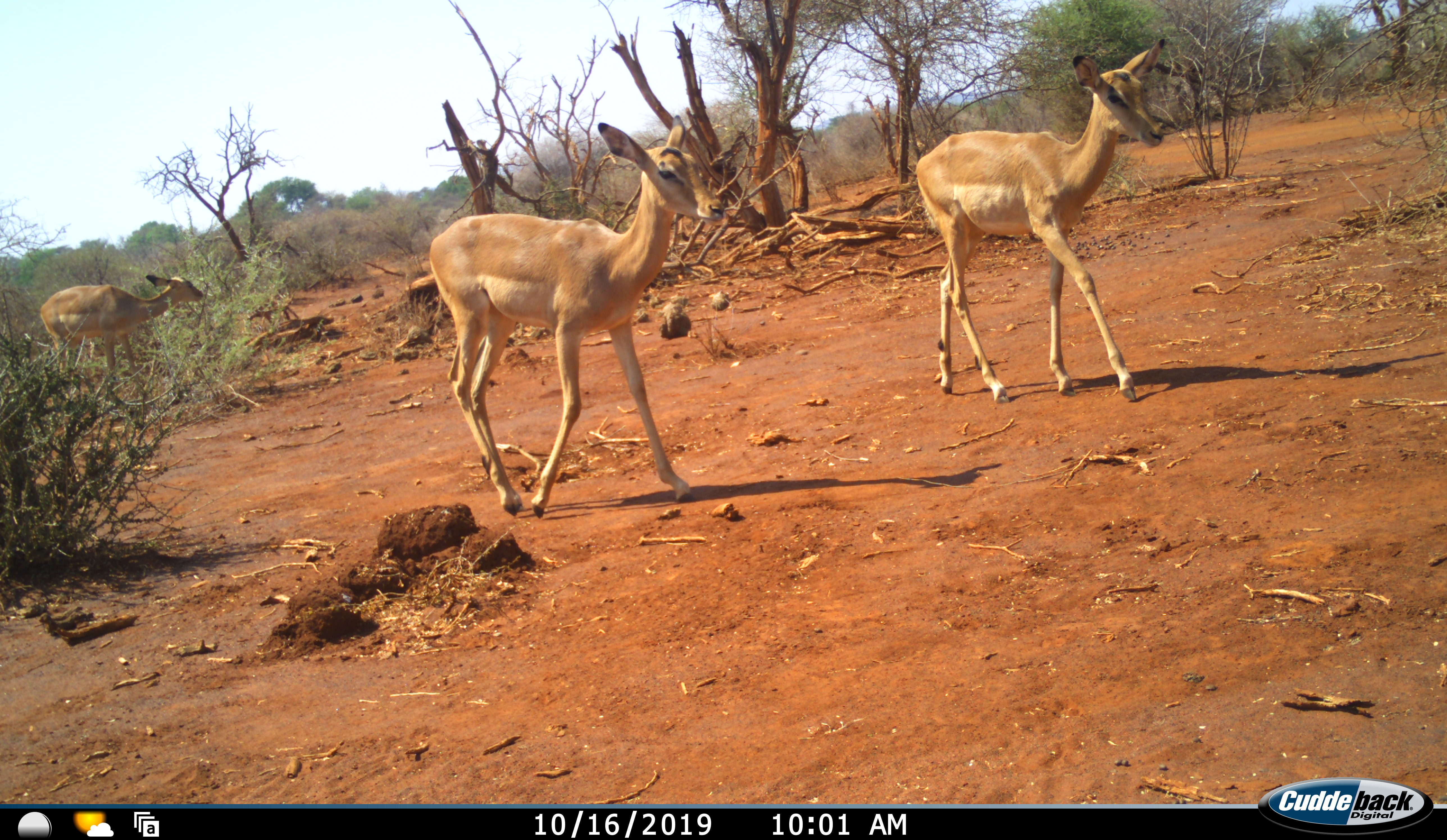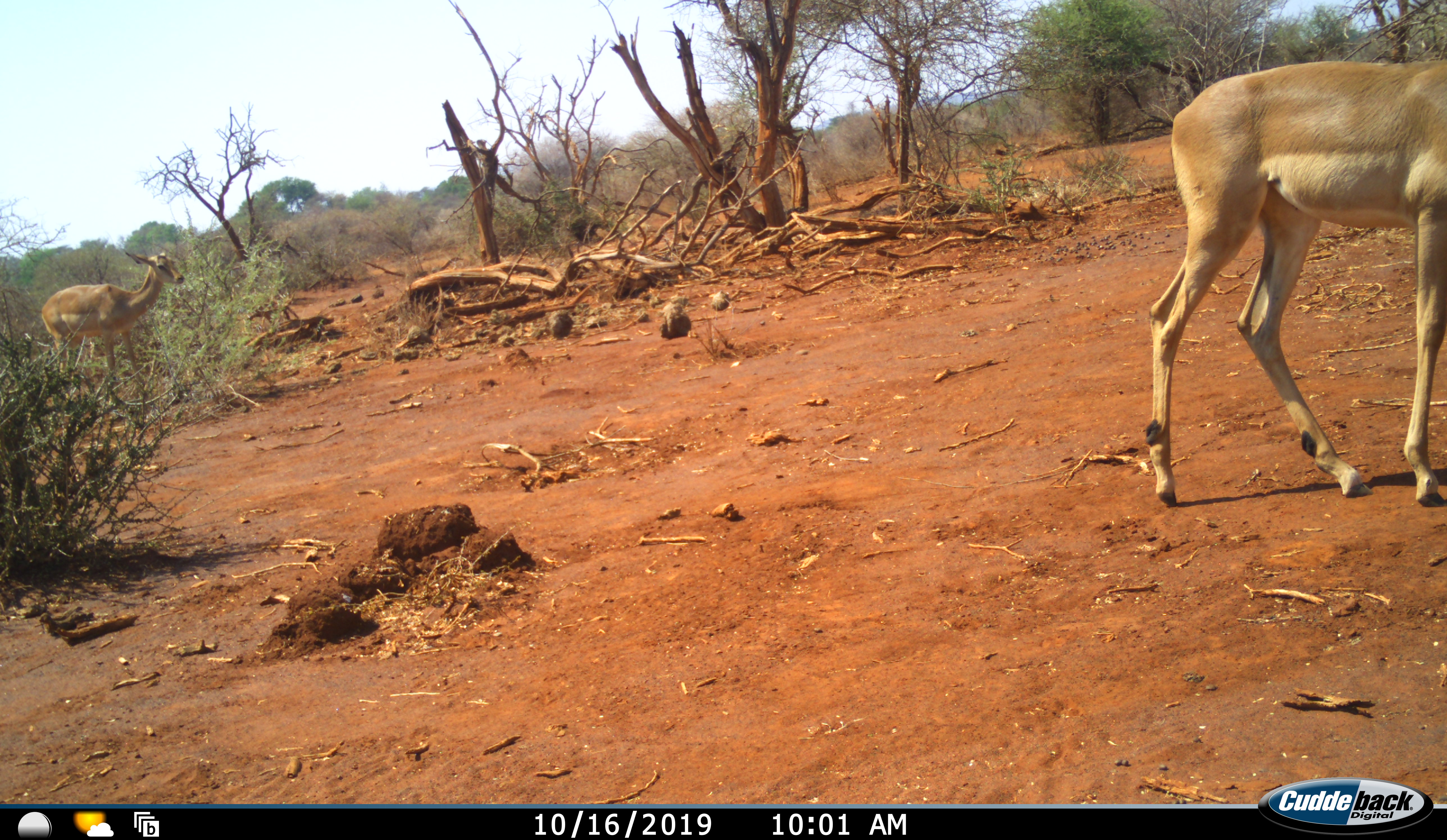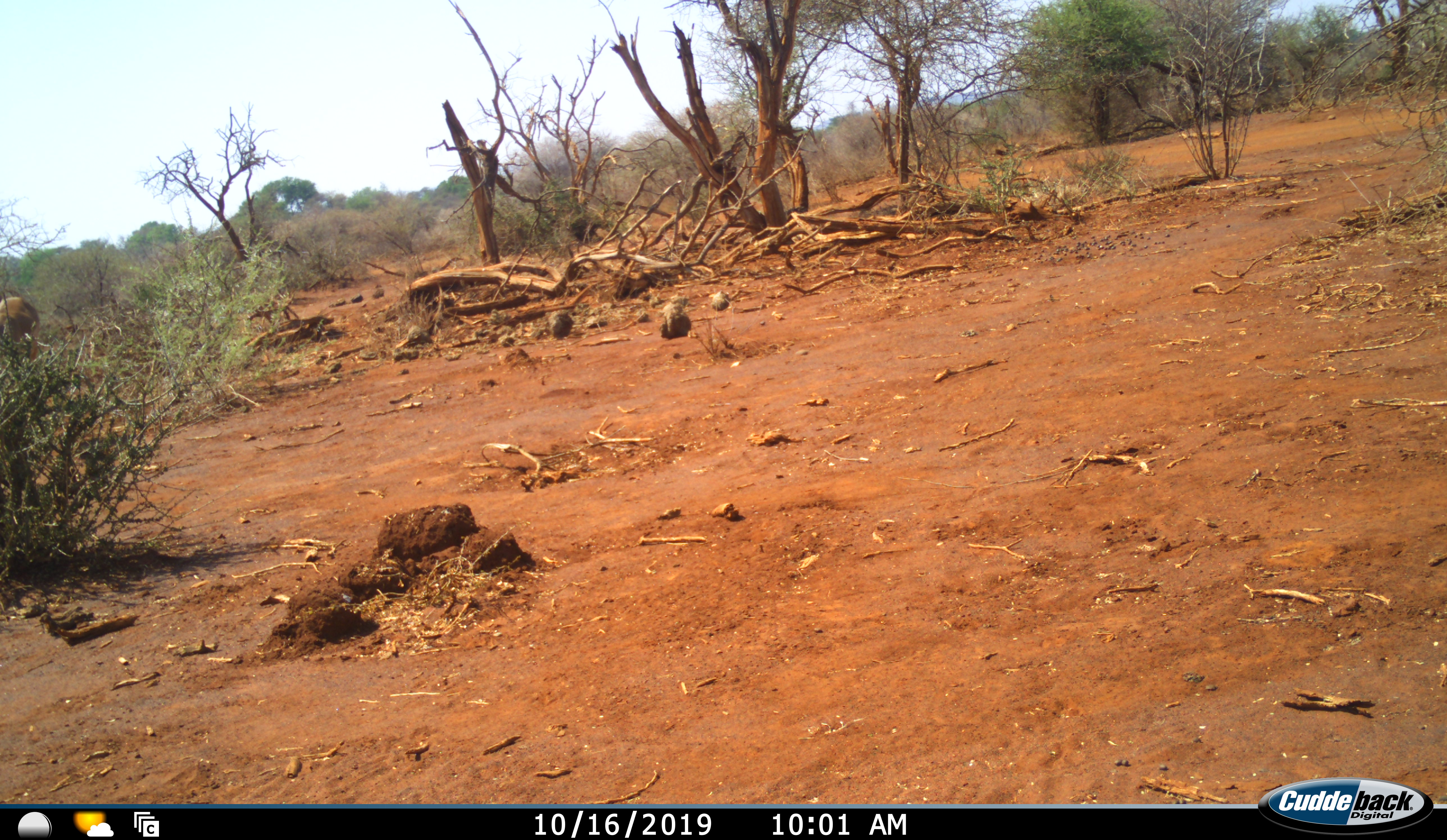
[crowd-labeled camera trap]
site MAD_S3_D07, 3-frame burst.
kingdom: Animalia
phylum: Chordata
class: Mammalia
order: Artiodactyla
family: Bovidae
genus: Aepyceros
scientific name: Aepyceros melampus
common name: impala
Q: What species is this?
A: Impala (Aepyceros melampus).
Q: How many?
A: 3.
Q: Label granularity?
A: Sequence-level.